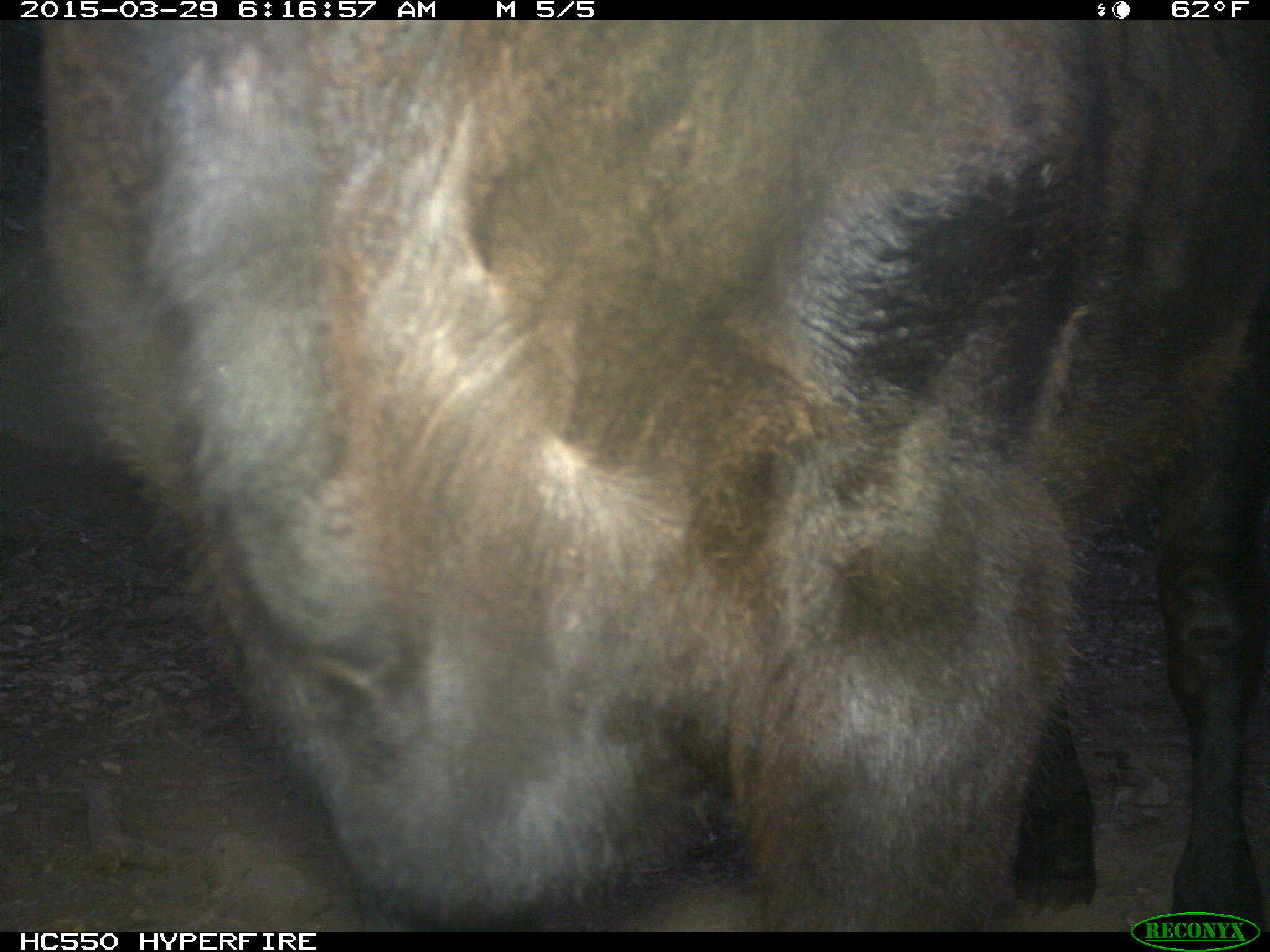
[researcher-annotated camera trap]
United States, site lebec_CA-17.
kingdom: Animalia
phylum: Chordata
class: Mammalia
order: Artiodactyla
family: Bovidae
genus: Bos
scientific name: Bos taurus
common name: domestic cow